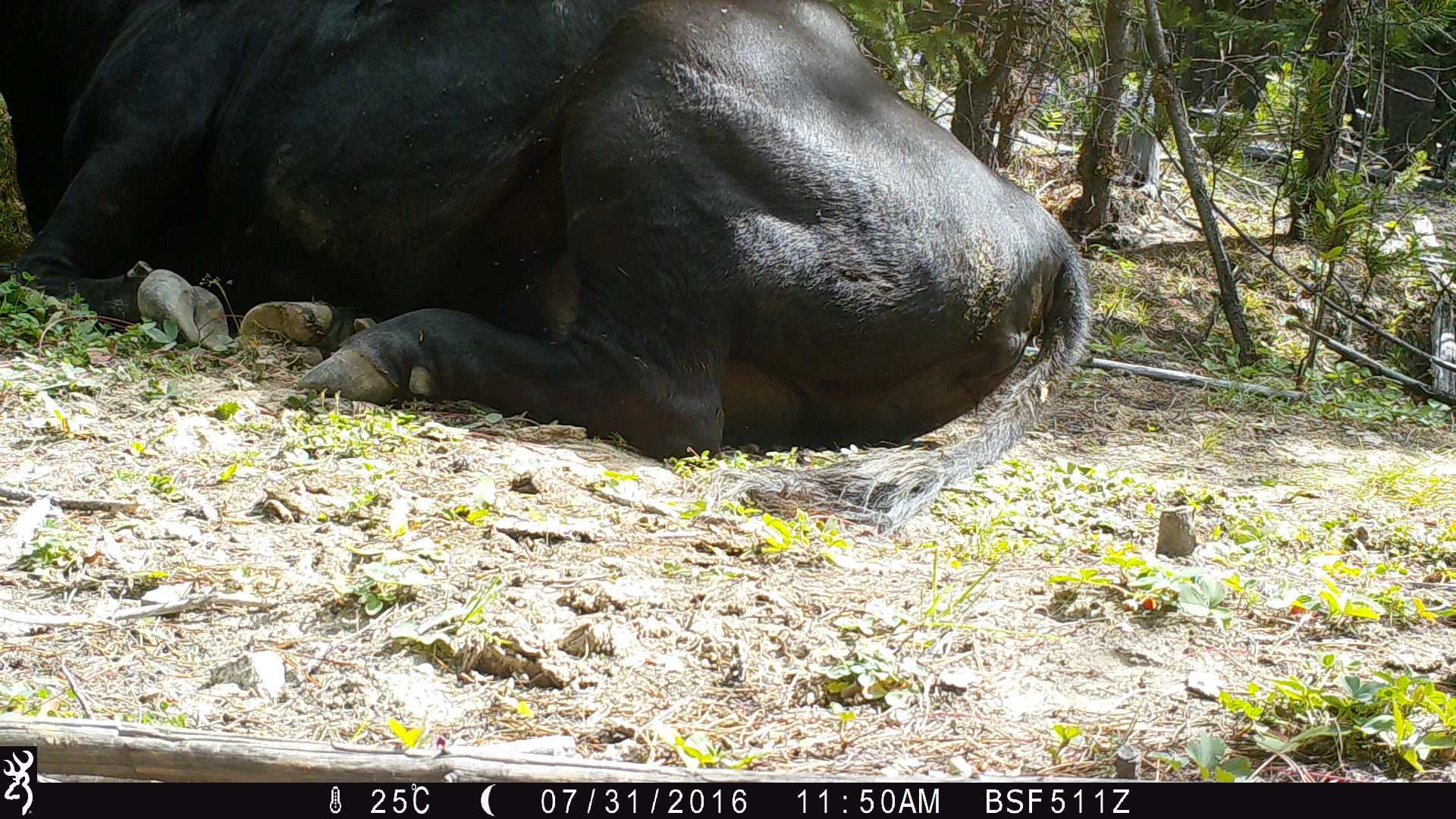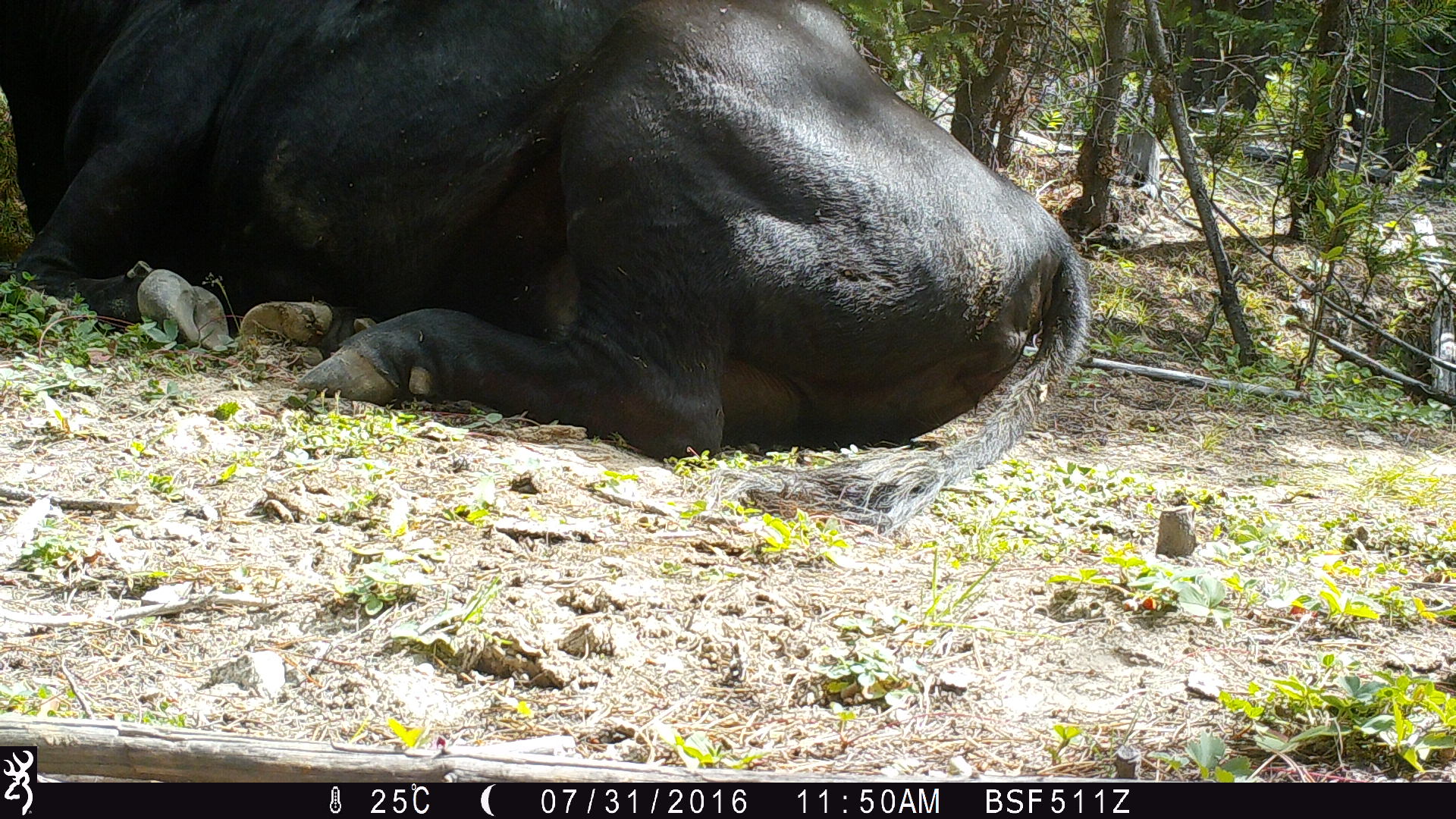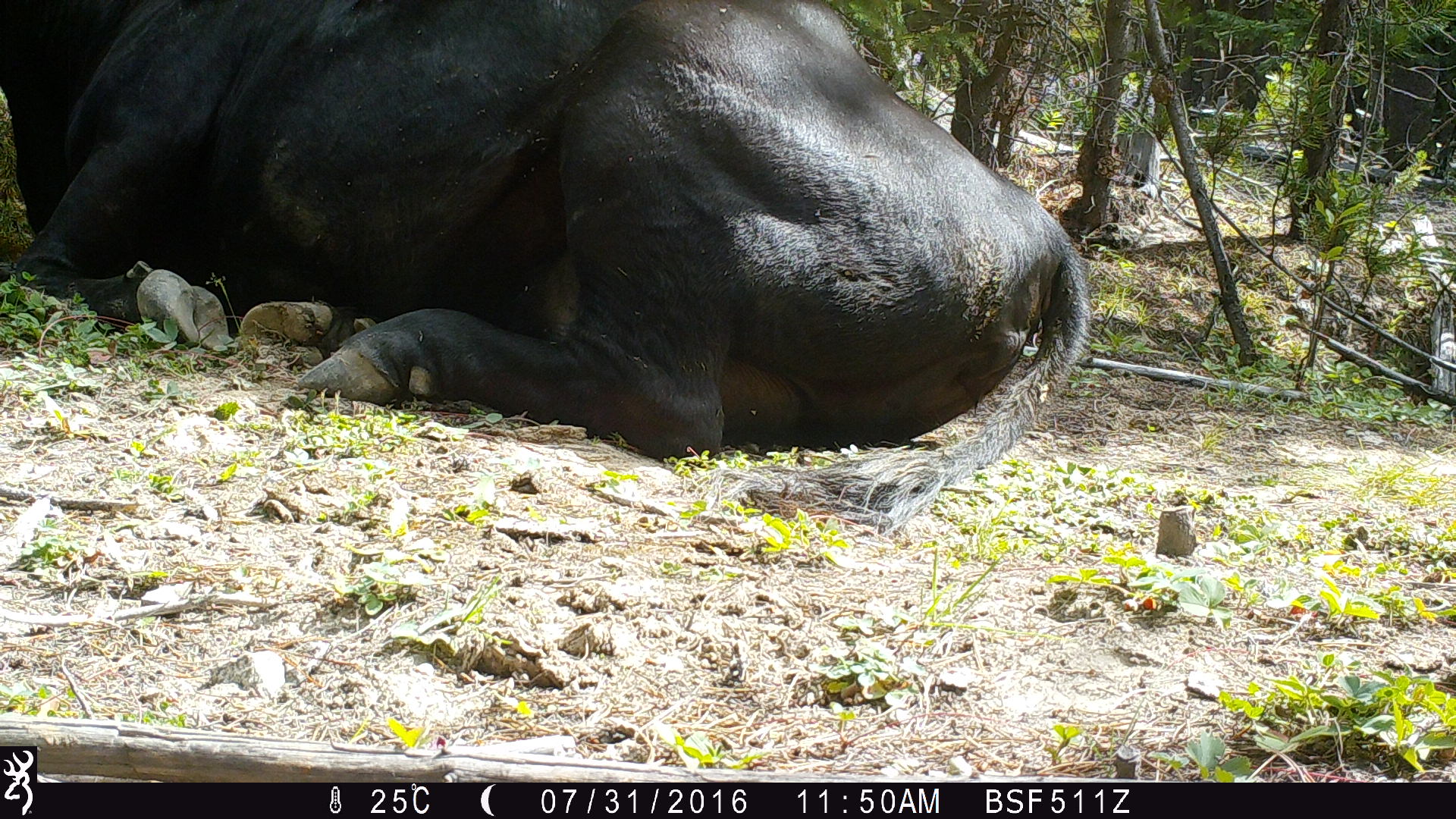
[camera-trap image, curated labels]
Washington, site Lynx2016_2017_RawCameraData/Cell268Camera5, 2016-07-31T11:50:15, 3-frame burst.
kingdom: Animalia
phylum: Chordata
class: Mammalia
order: Artiodactyla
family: Bovidae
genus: Bos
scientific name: Bos taurus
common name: domestic cattle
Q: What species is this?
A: Domestic cattle (Bos taurus).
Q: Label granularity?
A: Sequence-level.